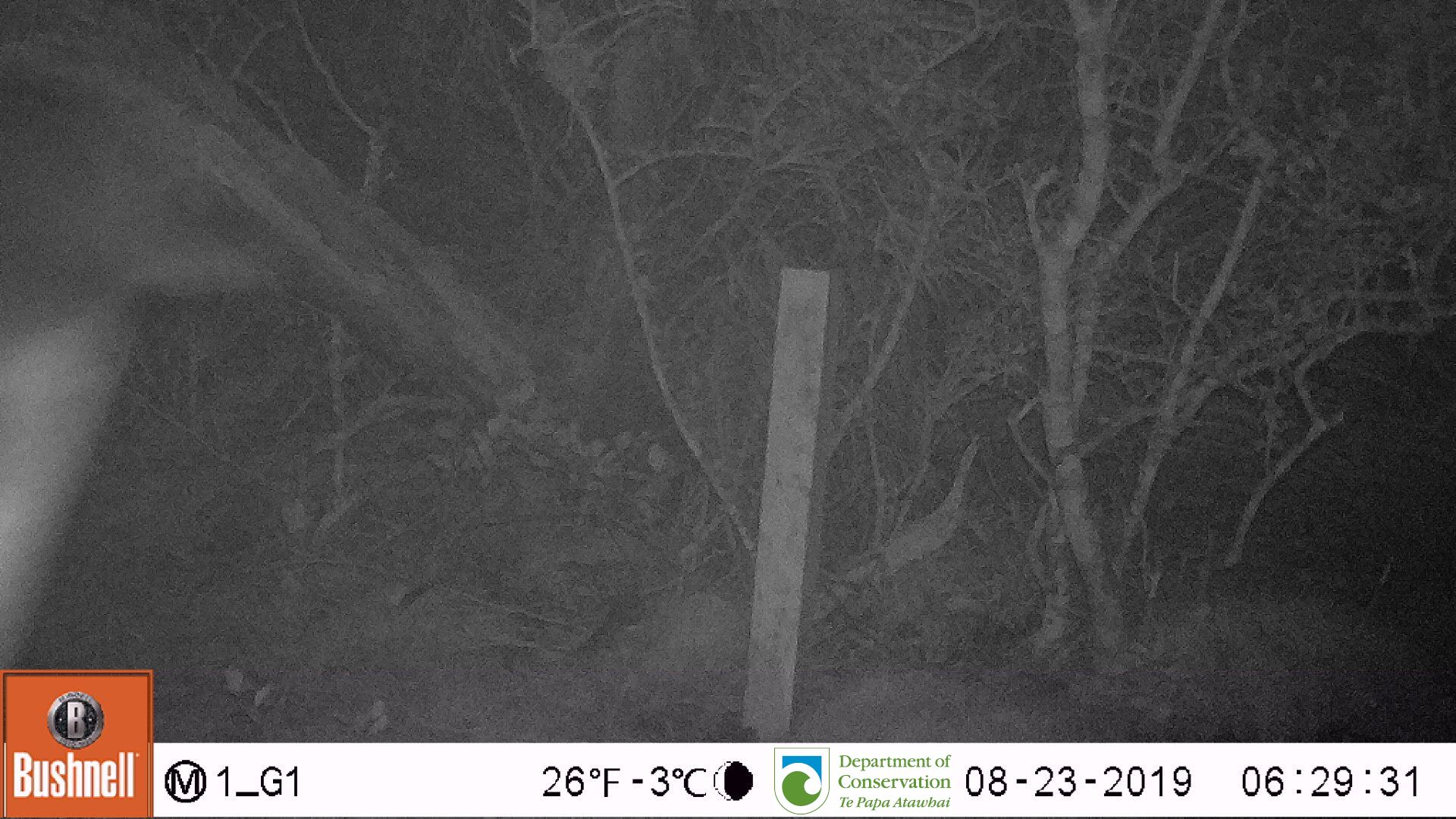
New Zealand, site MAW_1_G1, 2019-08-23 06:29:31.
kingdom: Animalia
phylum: Chordata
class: Aves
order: Sphenisciformes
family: Spheniscidae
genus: Megadyptes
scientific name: Megadyptes antipodes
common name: yellow-eyed penguin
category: yellow eyed penguin